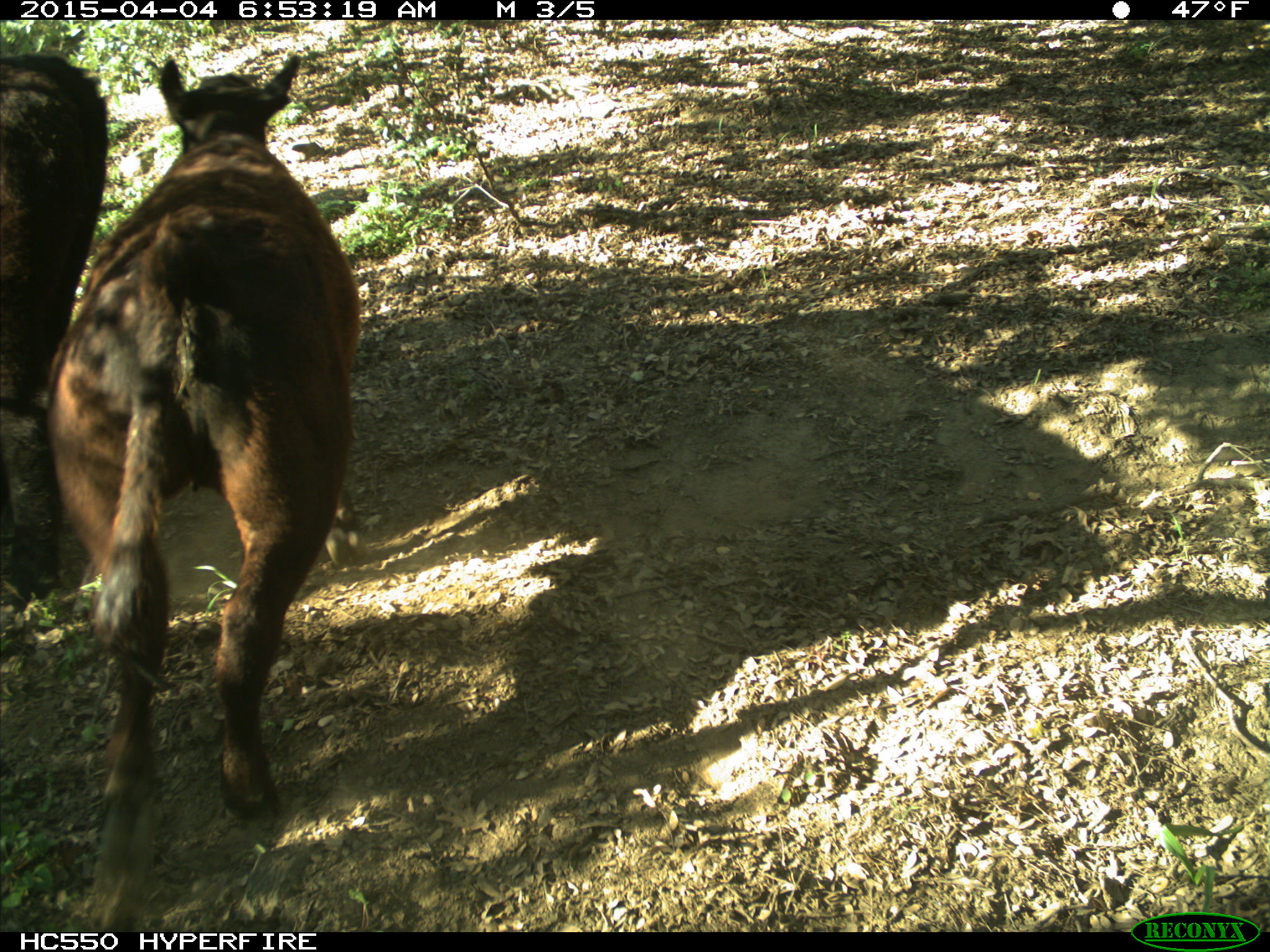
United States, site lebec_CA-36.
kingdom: Animalia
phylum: Chordata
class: Mammalia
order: Artiodactyla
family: Bovidae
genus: Bos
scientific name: Bos taurus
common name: domestic cow